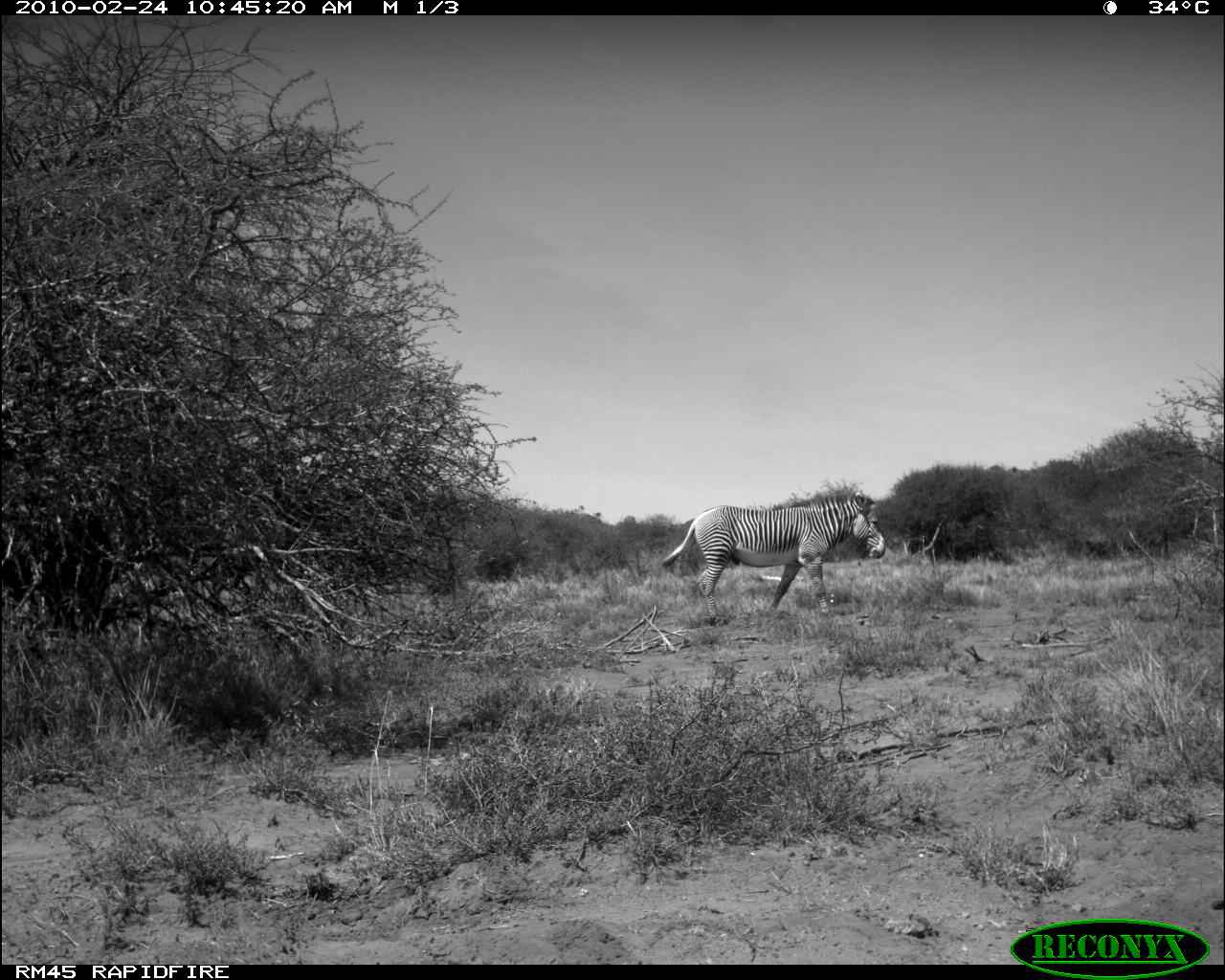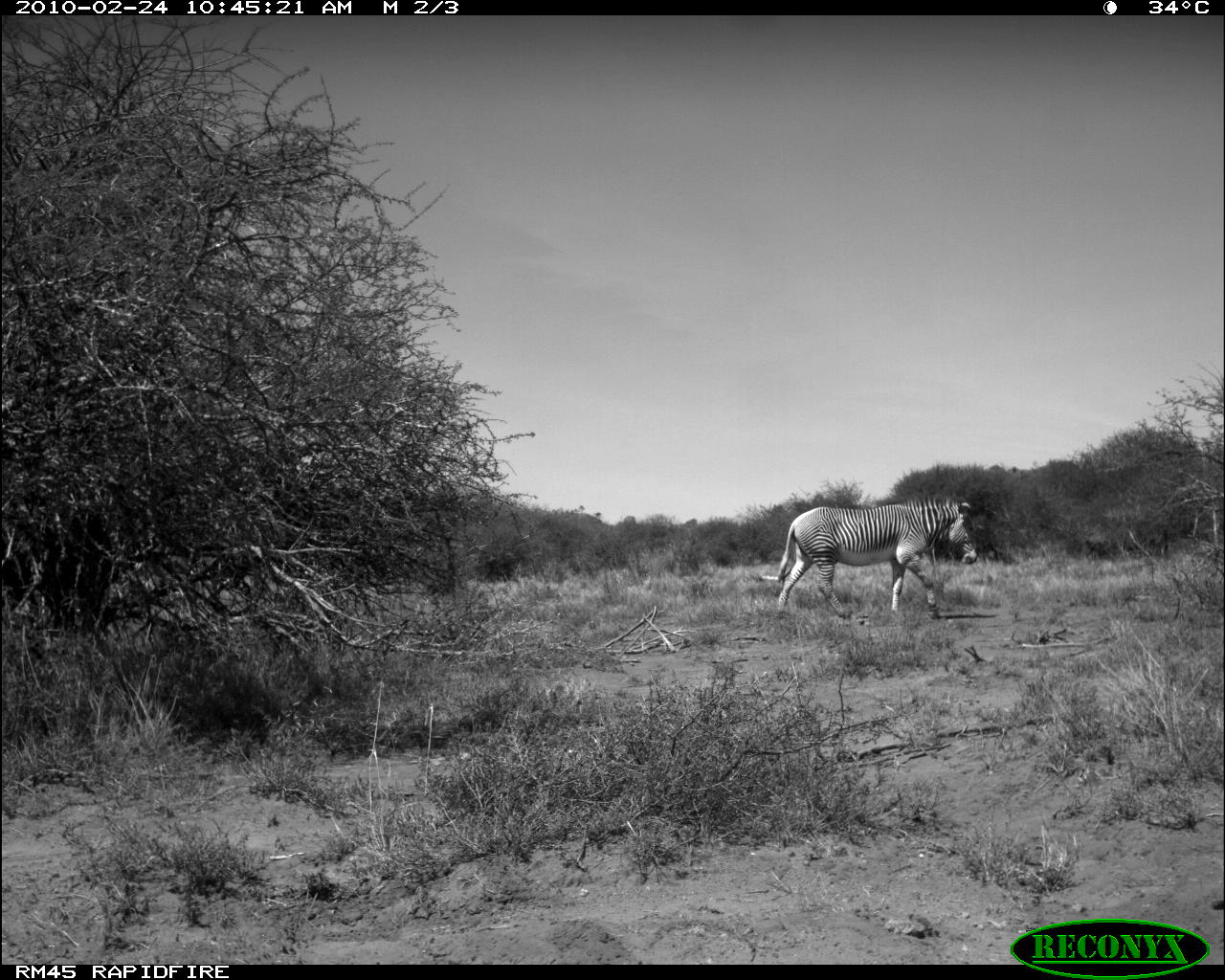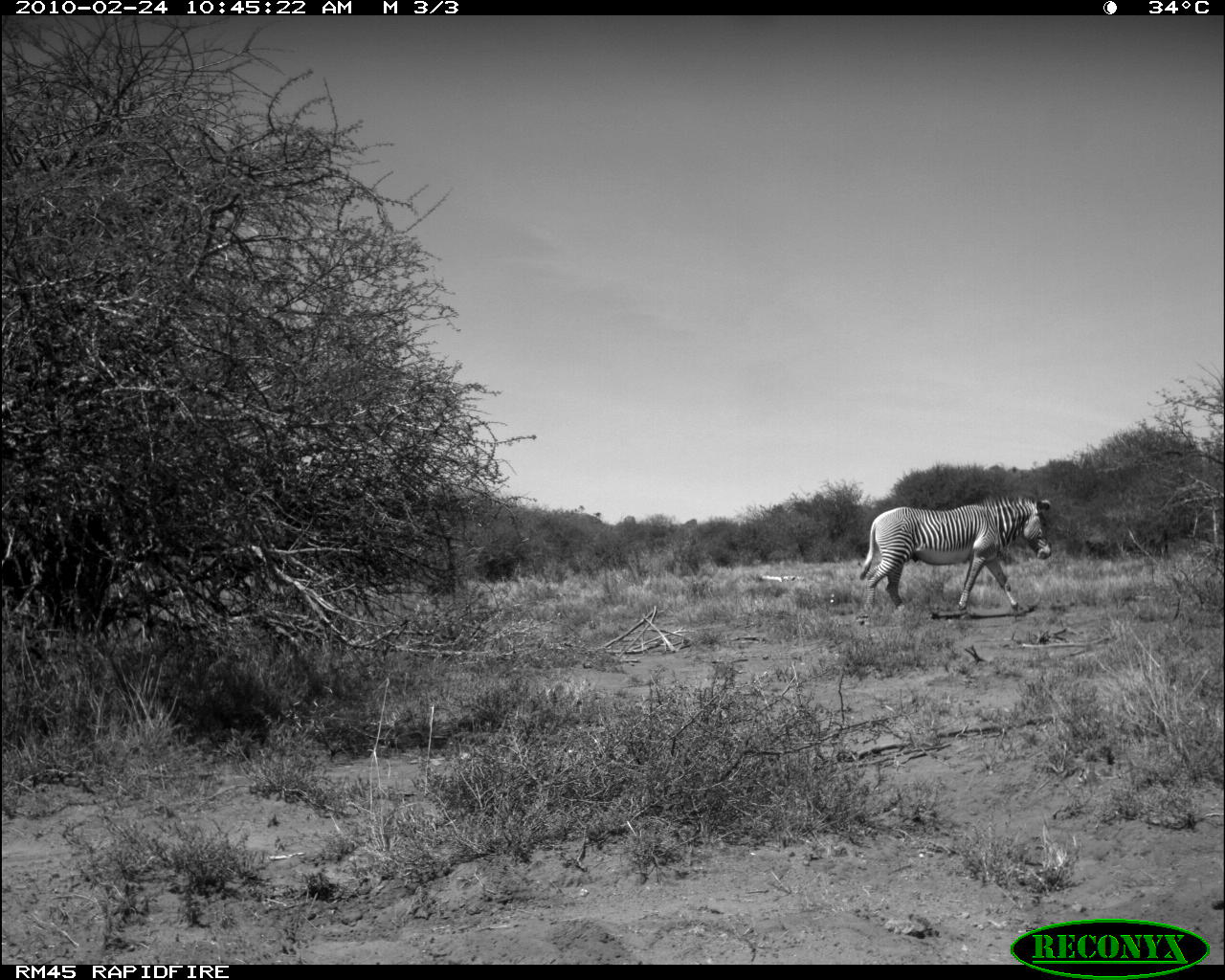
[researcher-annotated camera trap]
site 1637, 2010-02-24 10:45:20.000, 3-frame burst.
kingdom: Animalia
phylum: Chordata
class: Mammalia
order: Perissodactyla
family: Equidae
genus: Equus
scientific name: Equus grevyi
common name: grévy's zebra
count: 1